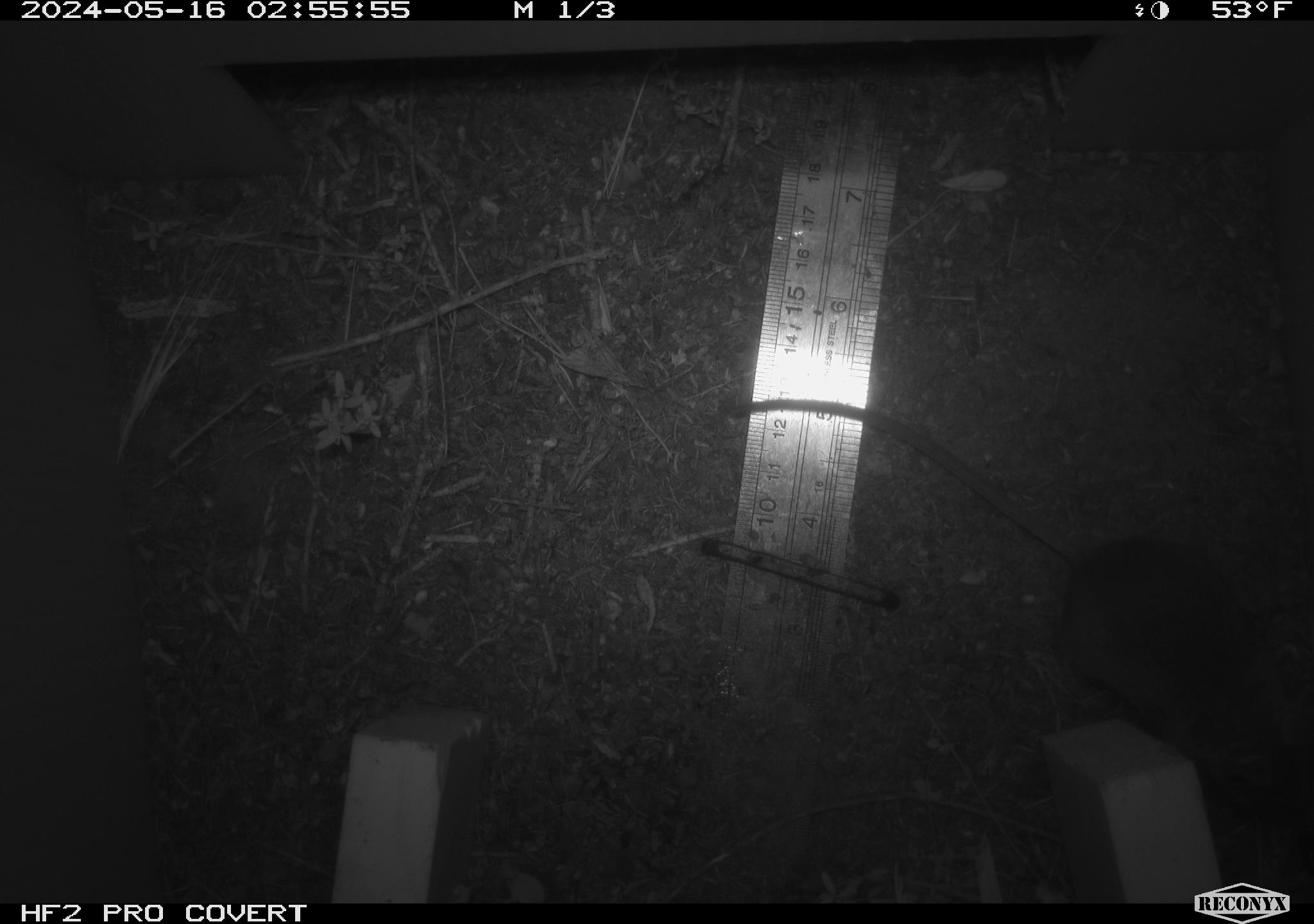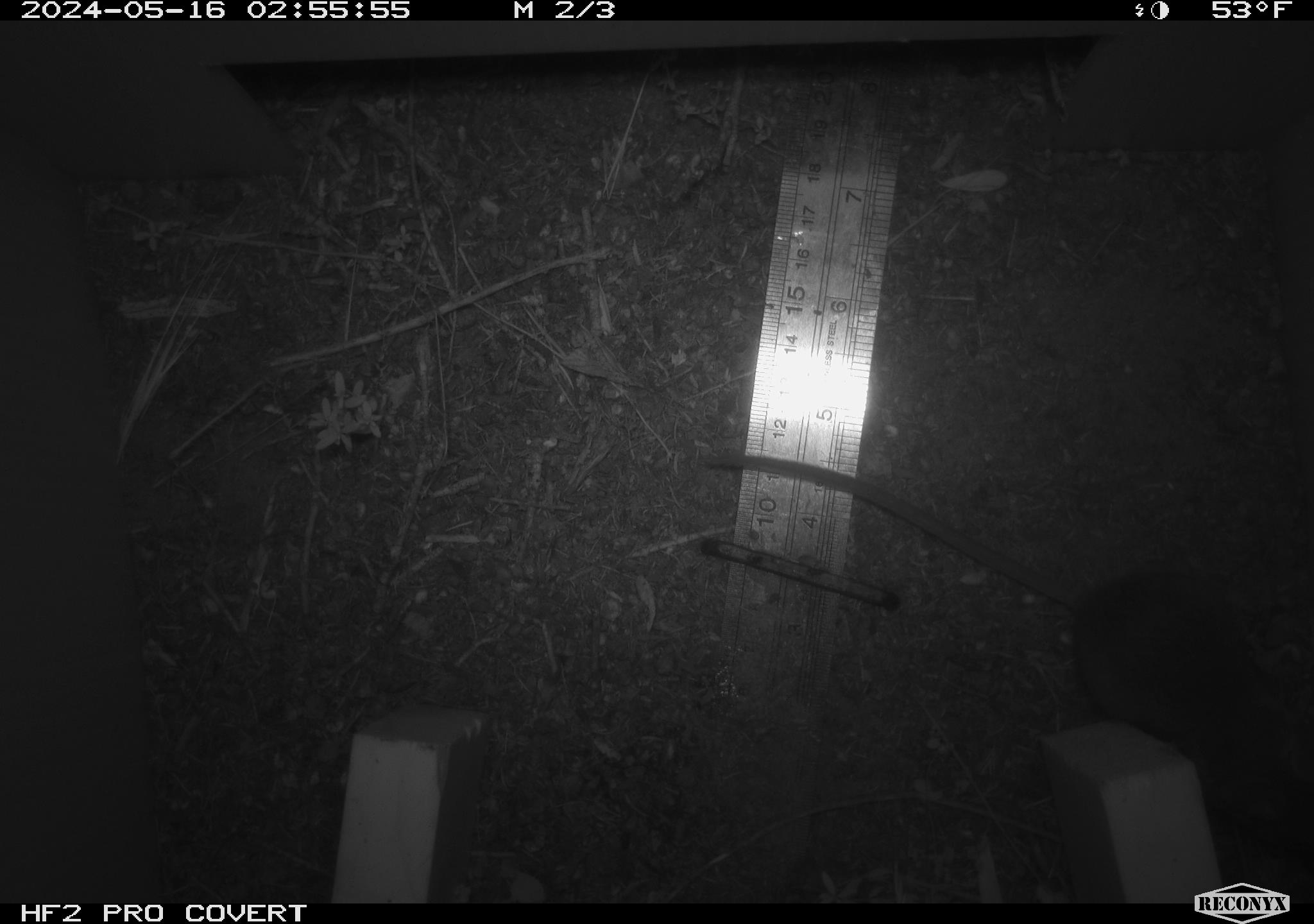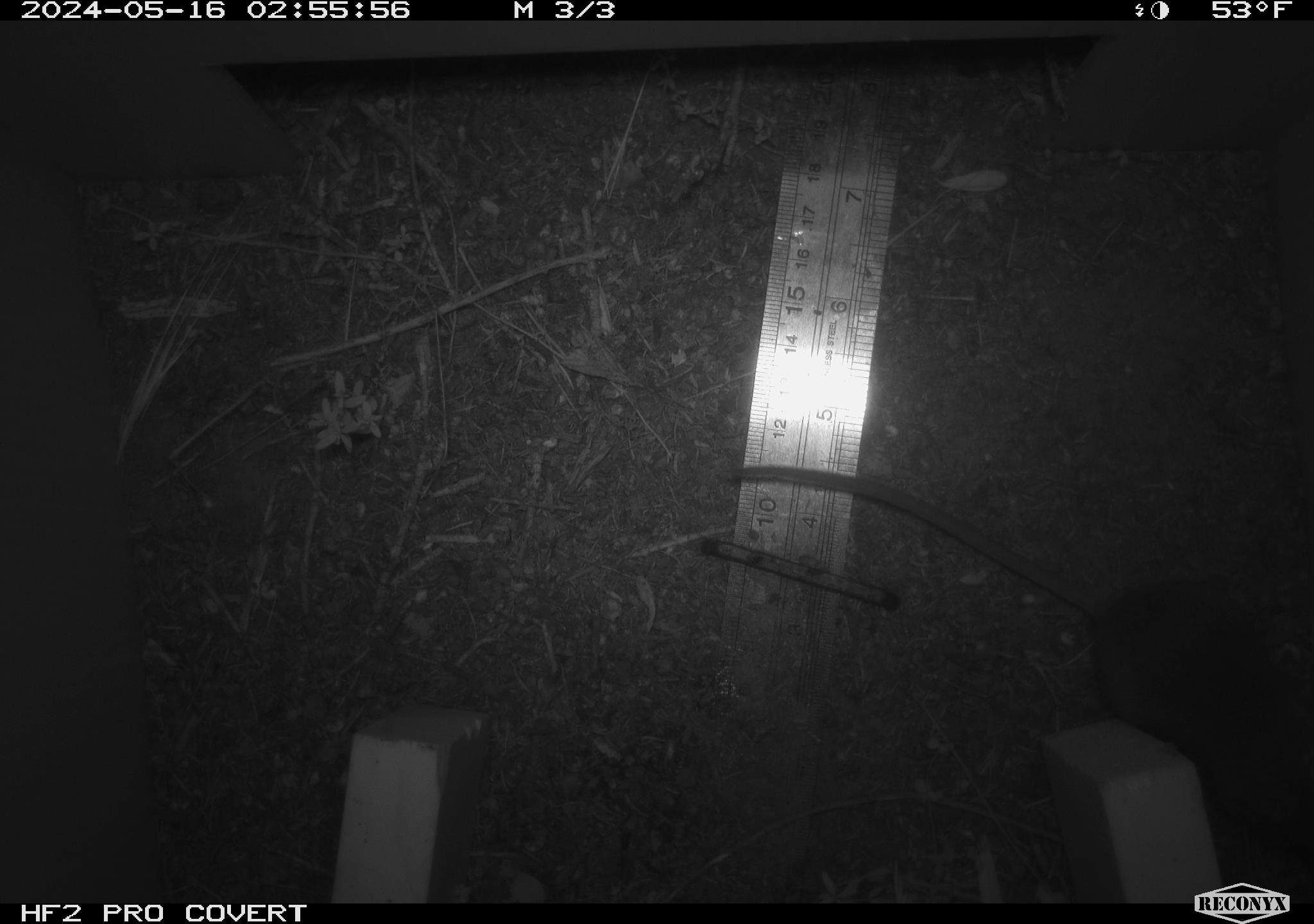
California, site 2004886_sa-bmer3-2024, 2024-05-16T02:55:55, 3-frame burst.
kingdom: Animalia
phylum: Chordata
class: Mammalia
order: Rodentia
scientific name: Rodentia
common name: mouse species